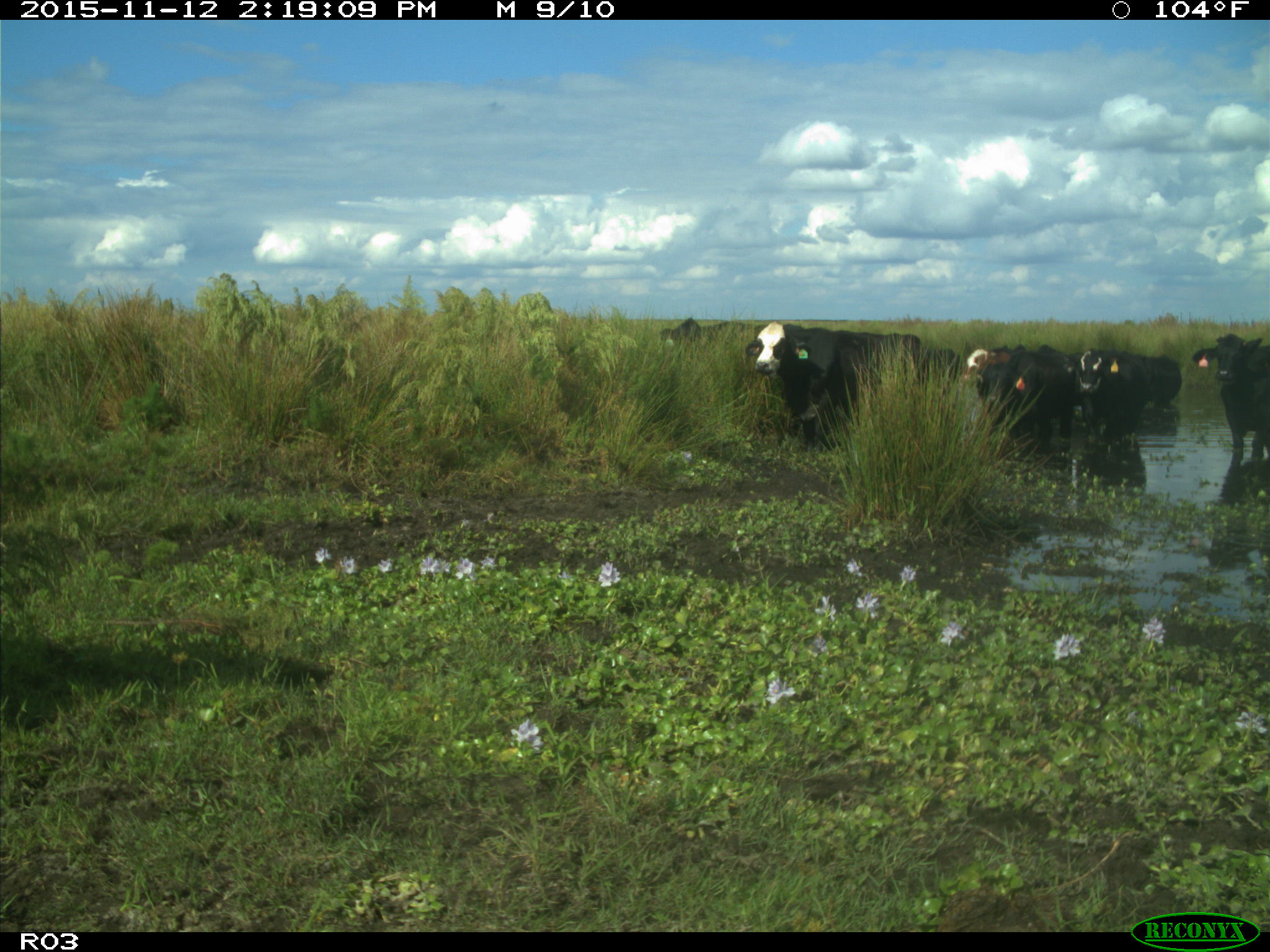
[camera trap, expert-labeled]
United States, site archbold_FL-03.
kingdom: Animalia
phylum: Chordata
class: Mammalia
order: Artiodactyla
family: Bovidae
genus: Bos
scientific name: Bos taurus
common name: domestic cow